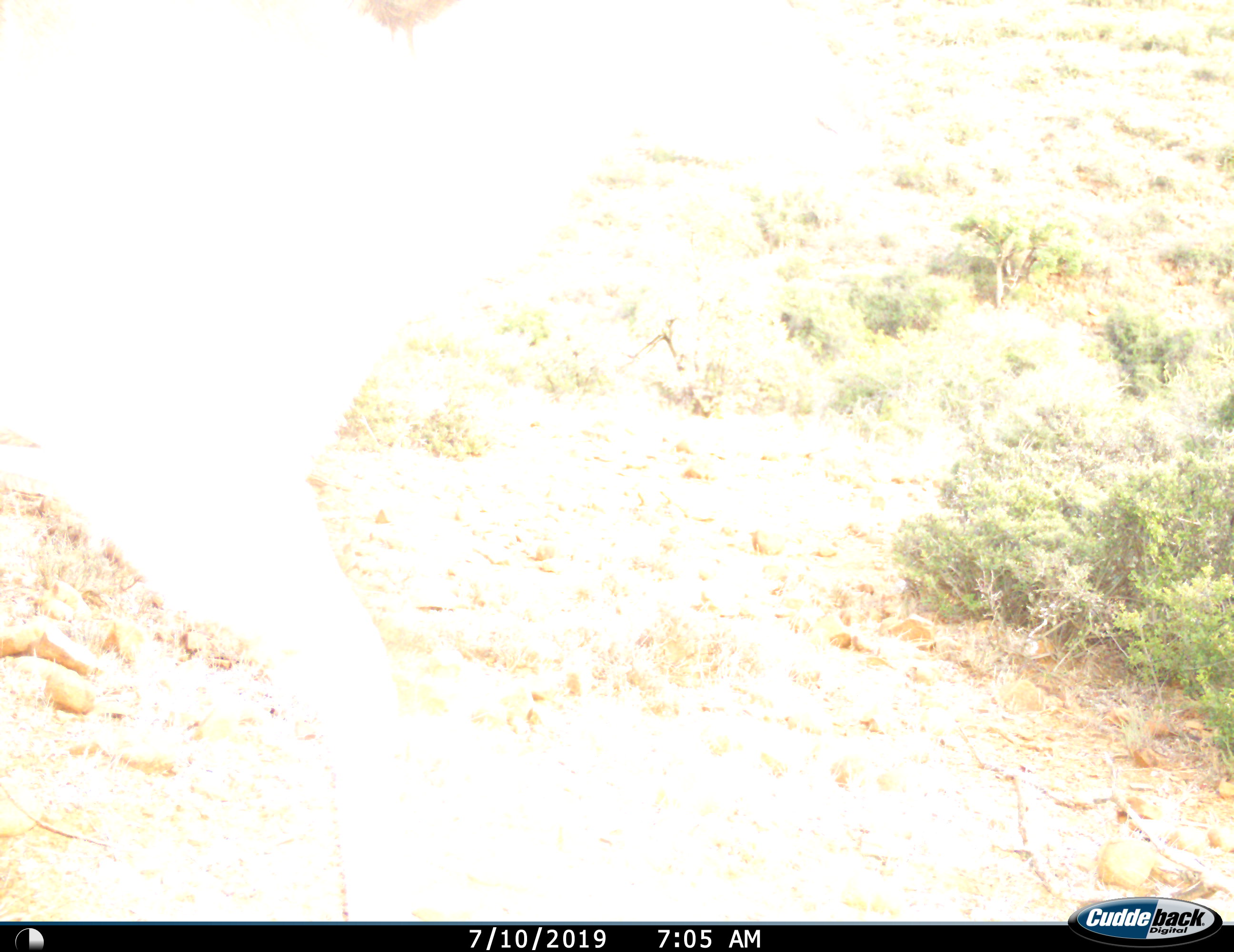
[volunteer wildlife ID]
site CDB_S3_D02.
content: unidentified animal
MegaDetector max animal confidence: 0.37